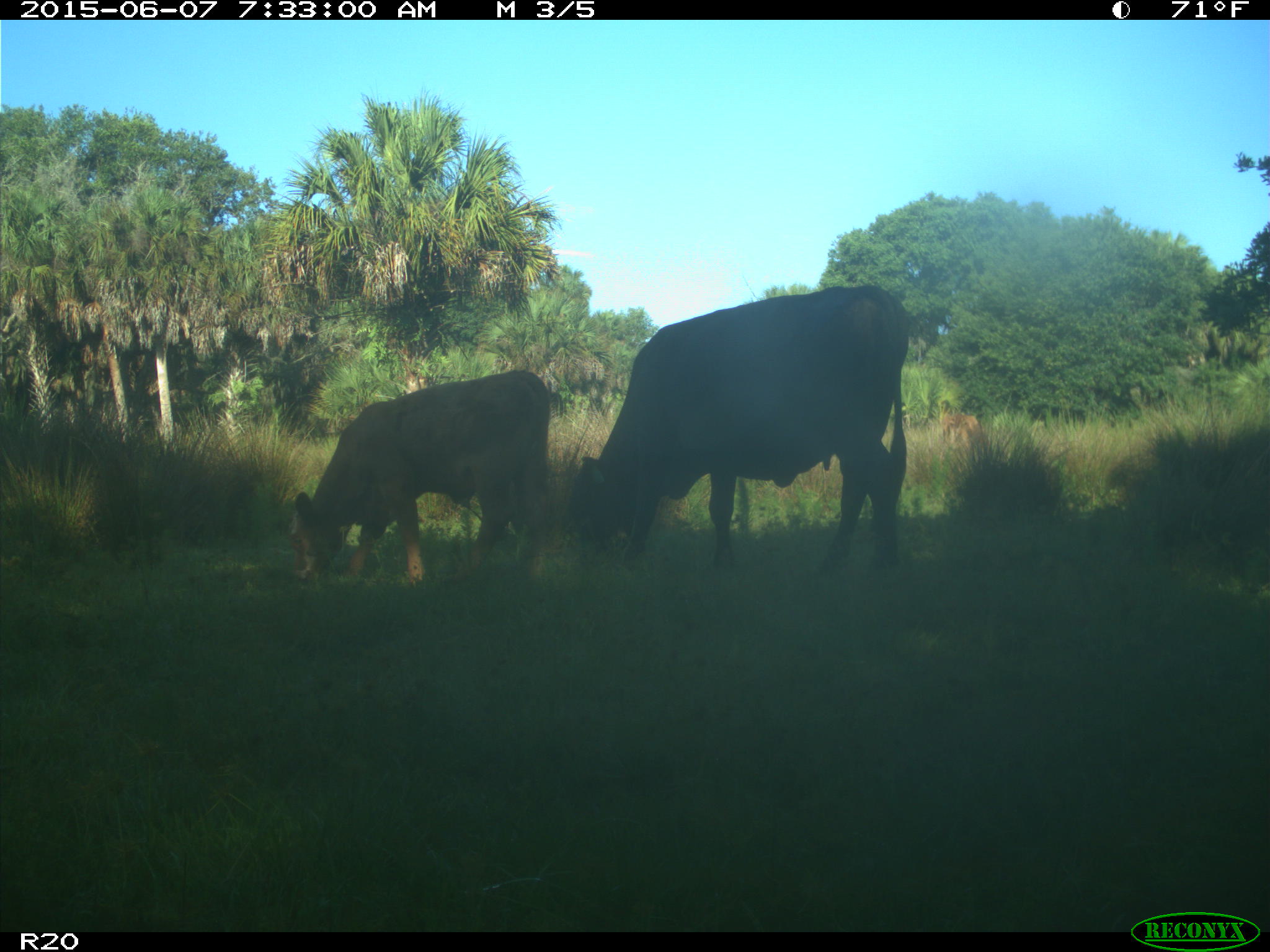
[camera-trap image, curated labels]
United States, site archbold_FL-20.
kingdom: Animalia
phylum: Chordata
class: Mammalia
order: Artiodactyla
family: Bovidae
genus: Bos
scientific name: Bos taurus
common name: domestic cow